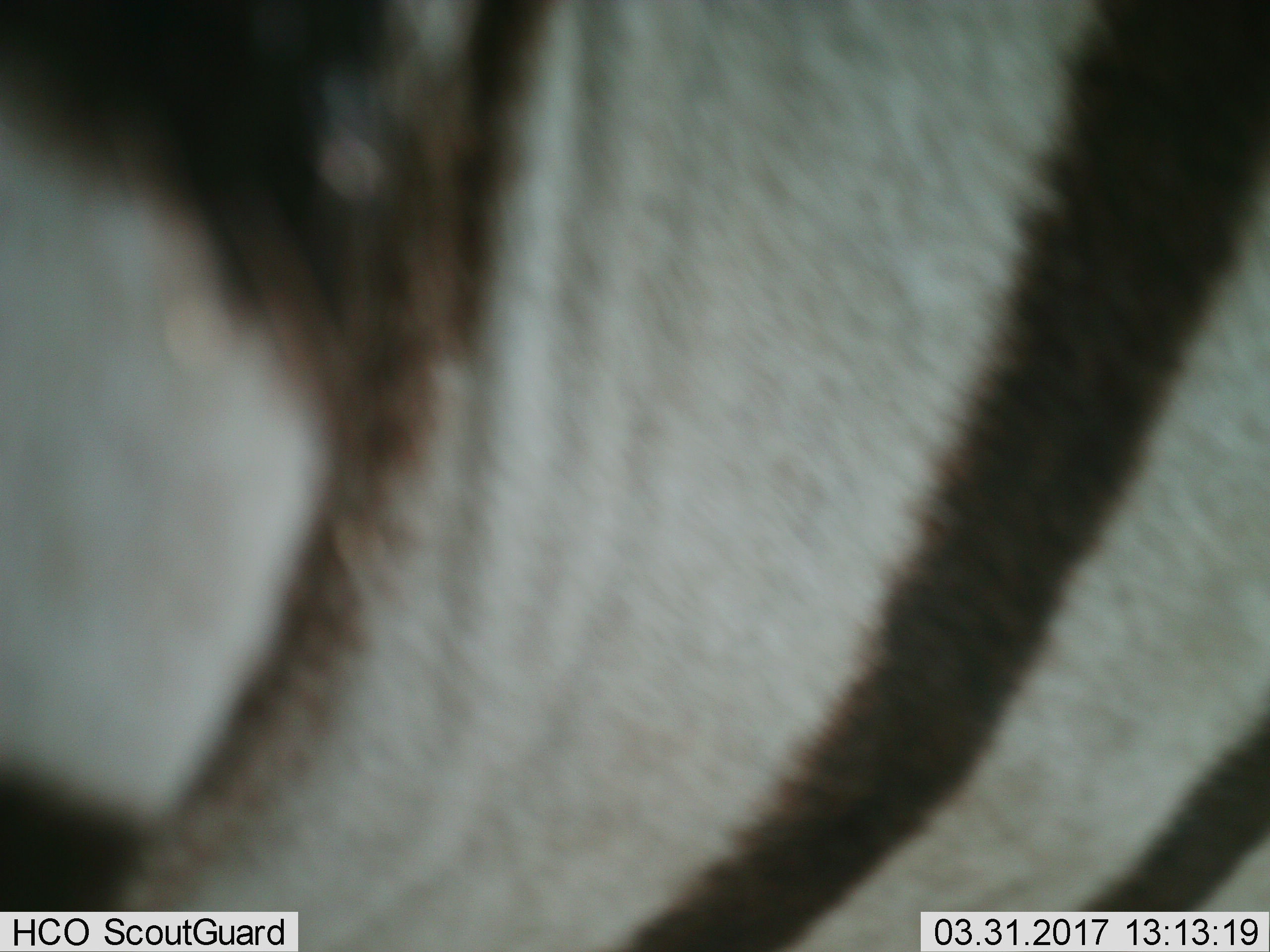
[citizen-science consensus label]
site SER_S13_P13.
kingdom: Animalia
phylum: Chordata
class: Mammalia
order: Perissodactyla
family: Equidae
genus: Equus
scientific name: Equus quagga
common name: plains zebra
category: zebraplains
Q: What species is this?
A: Zebraplains (plains zebra) (Equus quagga).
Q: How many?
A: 1.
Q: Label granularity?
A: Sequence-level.